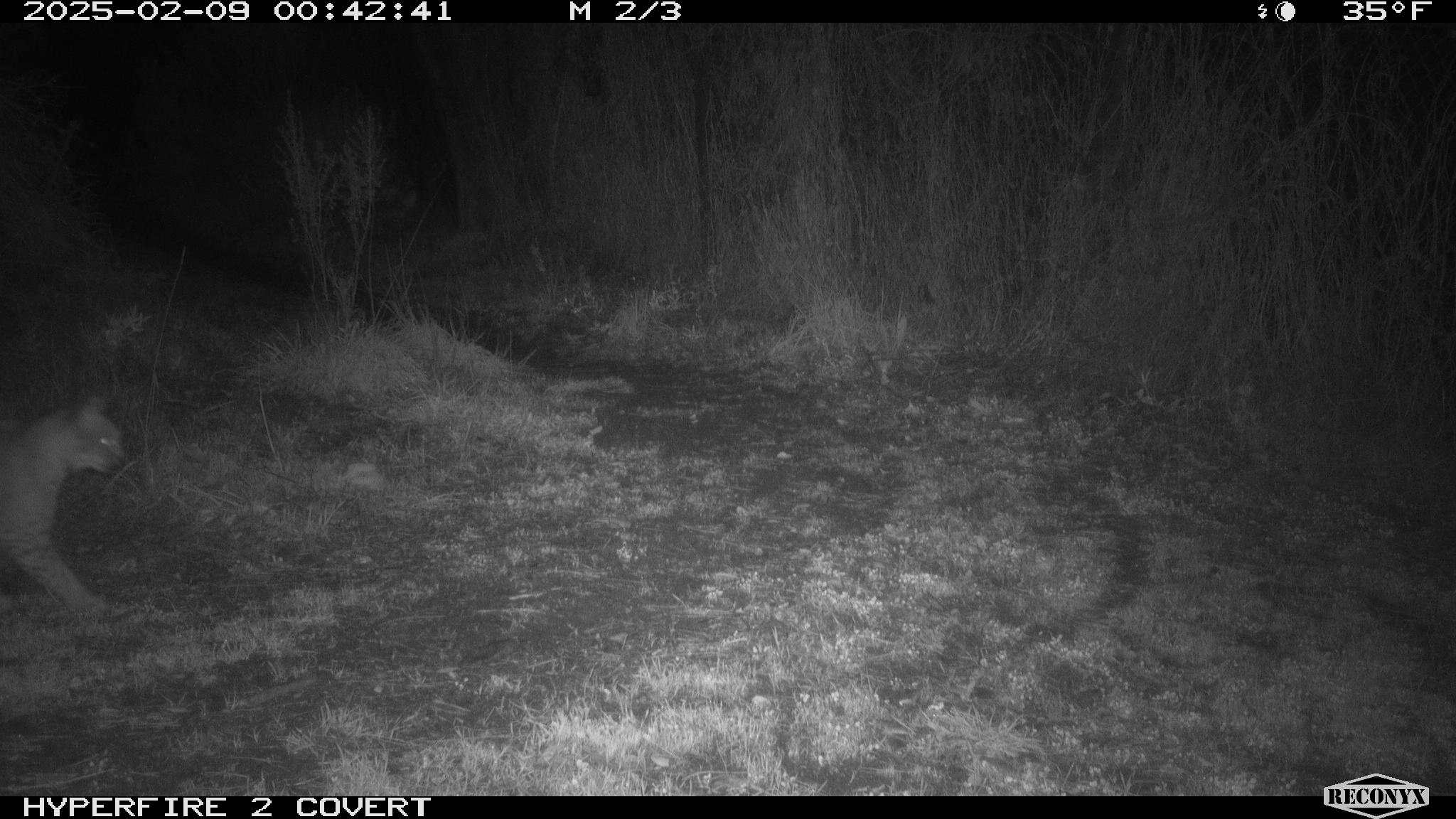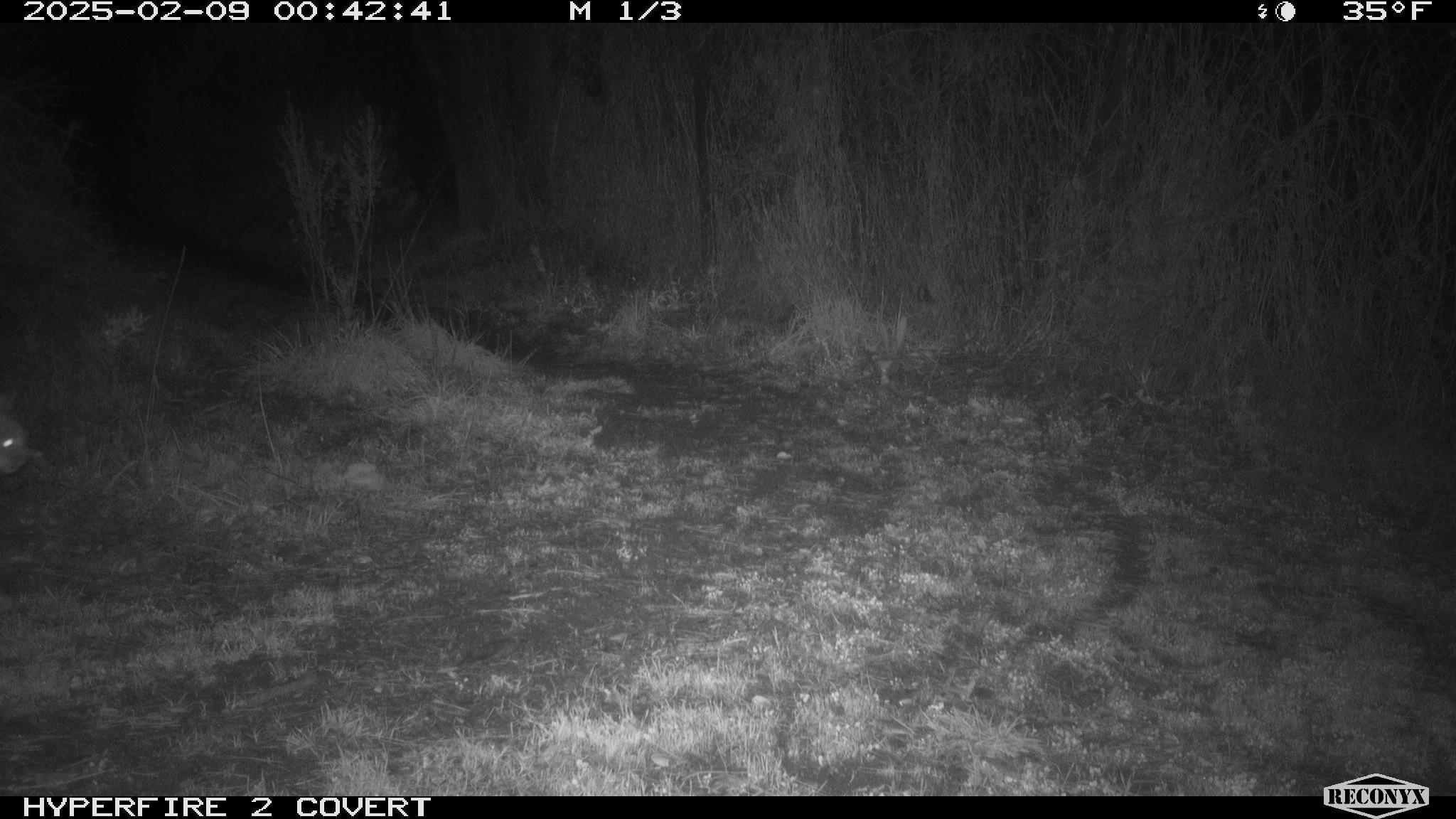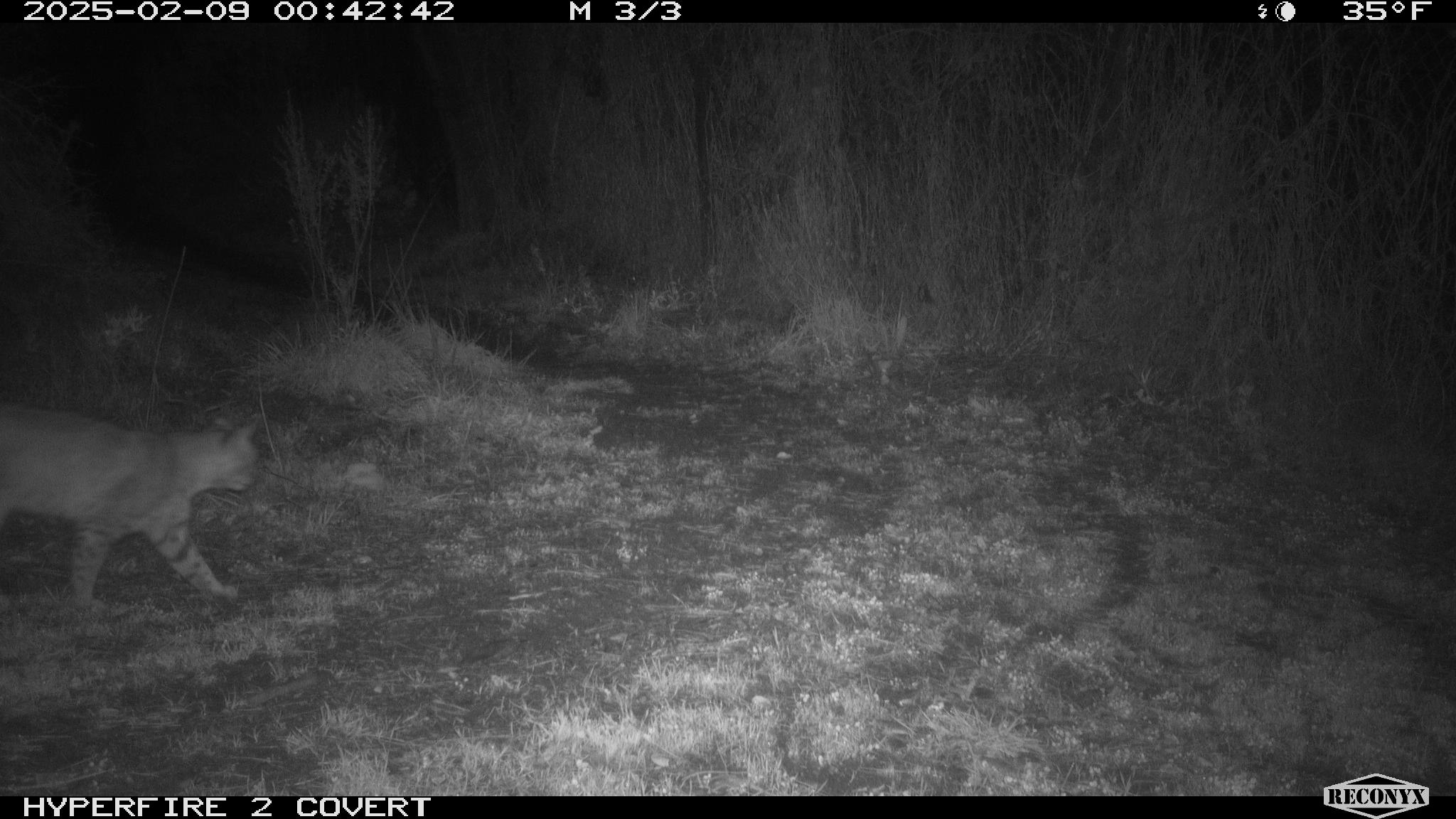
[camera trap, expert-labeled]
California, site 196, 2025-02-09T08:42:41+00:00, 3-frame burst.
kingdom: Animalia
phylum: Chordata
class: Mammalia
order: Carnivora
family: Felidae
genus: Lynx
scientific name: Lynx rufus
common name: bobcat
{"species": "bobcat (Lynx rufus)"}